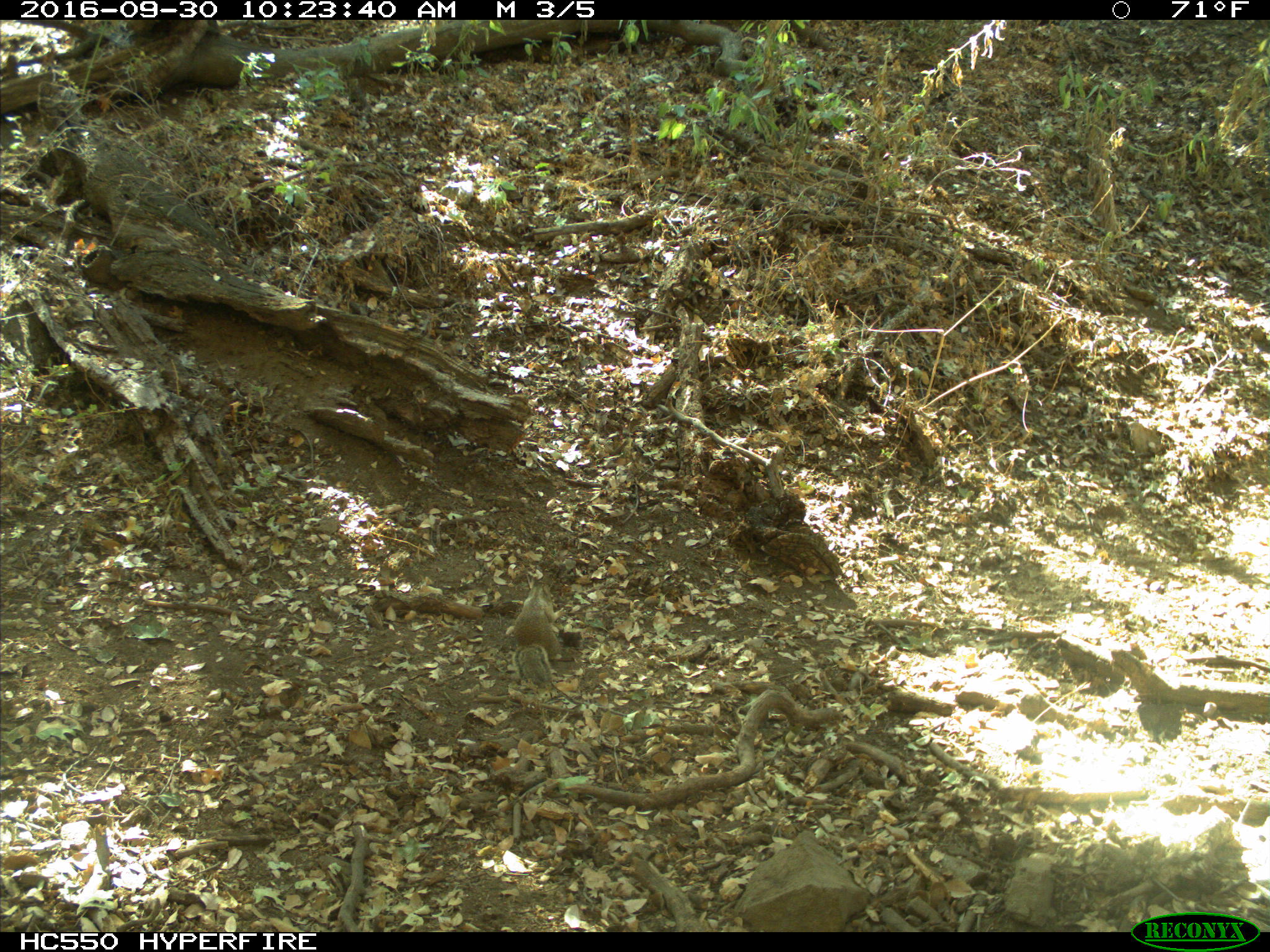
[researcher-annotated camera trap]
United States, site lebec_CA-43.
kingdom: Animalia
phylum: Chordata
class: Mammalia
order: Rodentia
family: Sciuridae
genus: Otospermophilus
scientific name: Otospermophilus beecheyi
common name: california ground squirrel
Otospermophilus beecheyi (california ground squirrel).